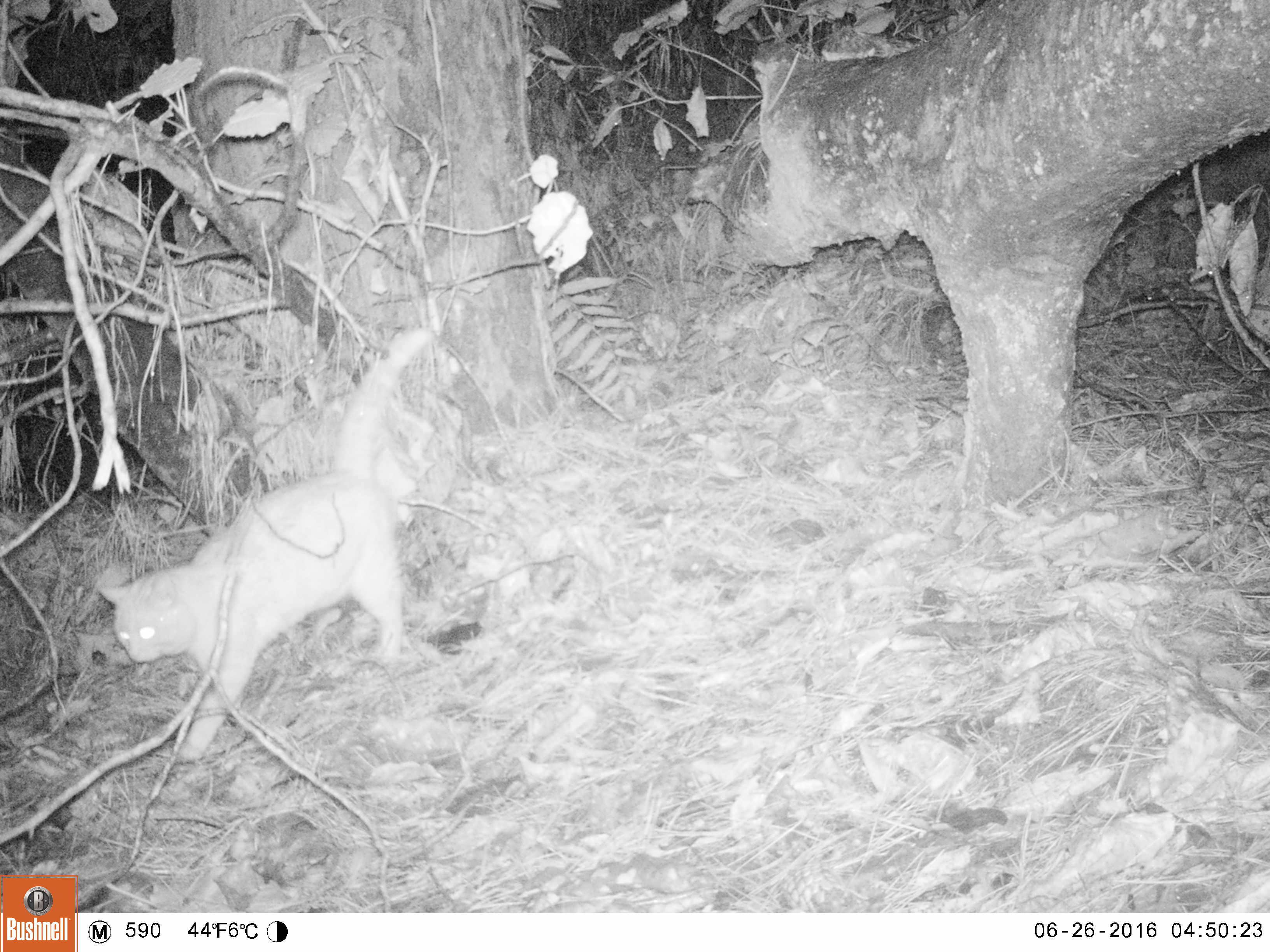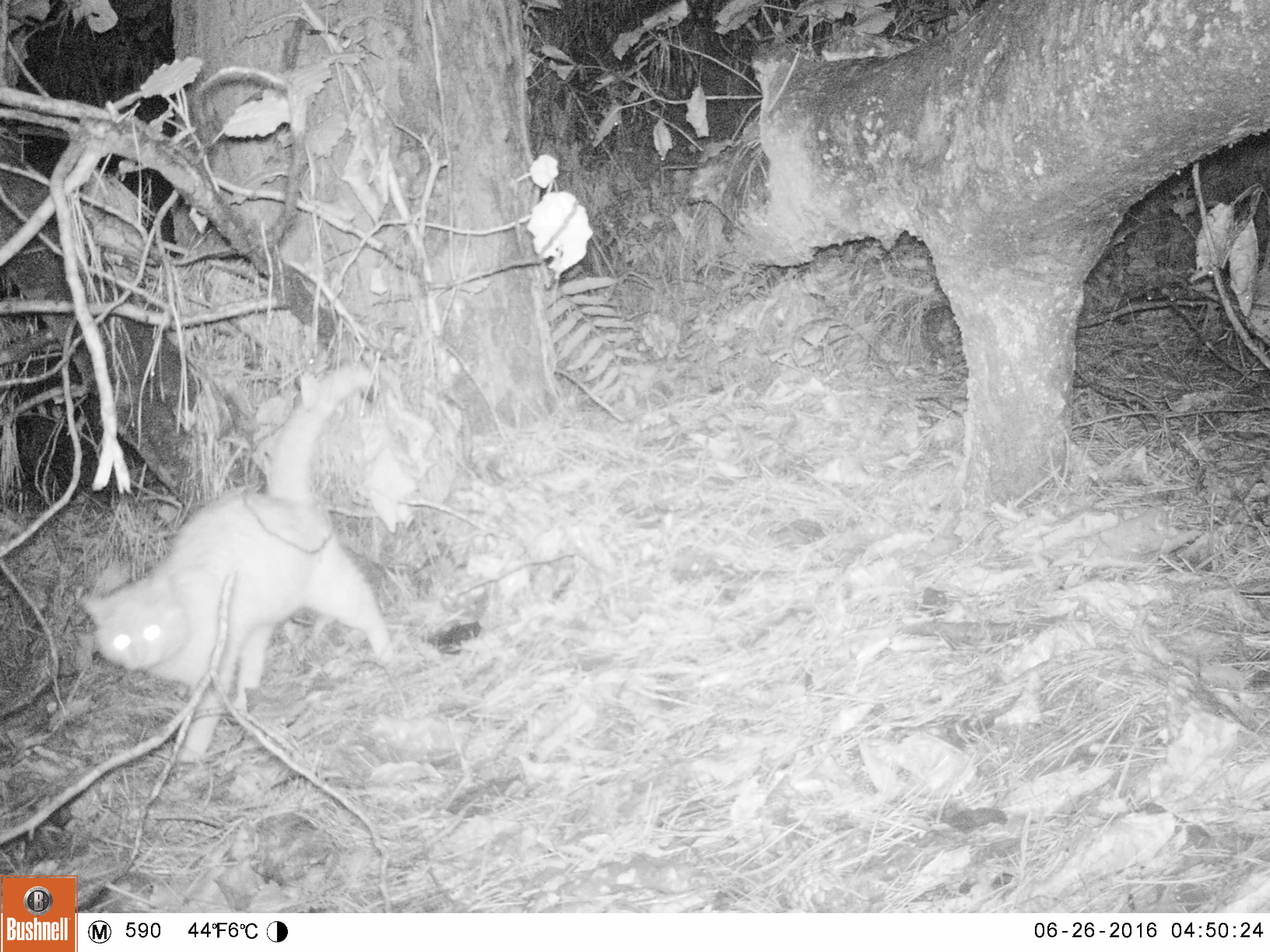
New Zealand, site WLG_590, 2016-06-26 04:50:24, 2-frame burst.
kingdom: Animalia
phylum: Chordata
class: Mammalia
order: Carnivora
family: Felidae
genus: Felis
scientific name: Felis catus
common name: domestic cat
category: cat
Cat (domestic cat) (Felis catus).